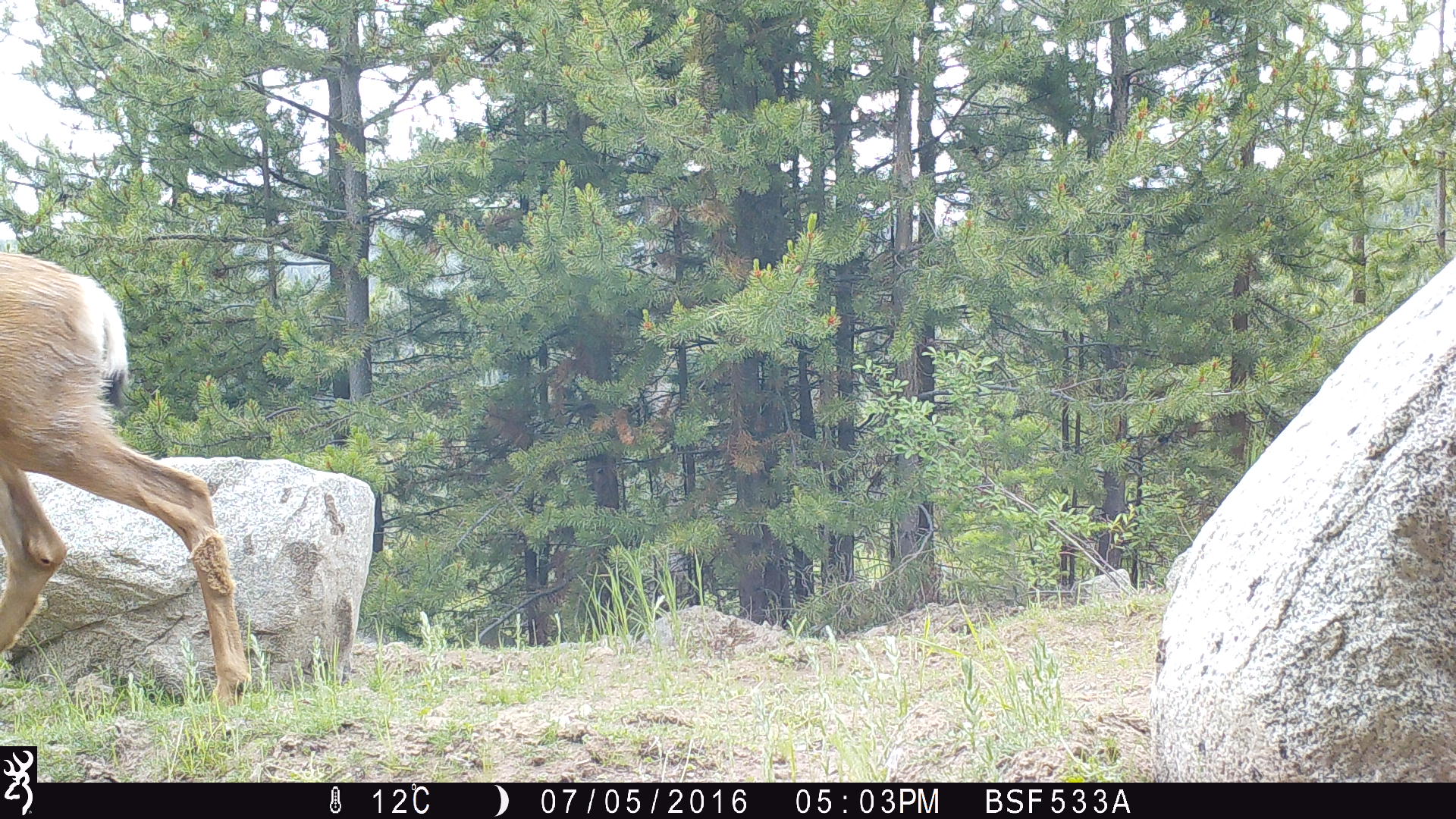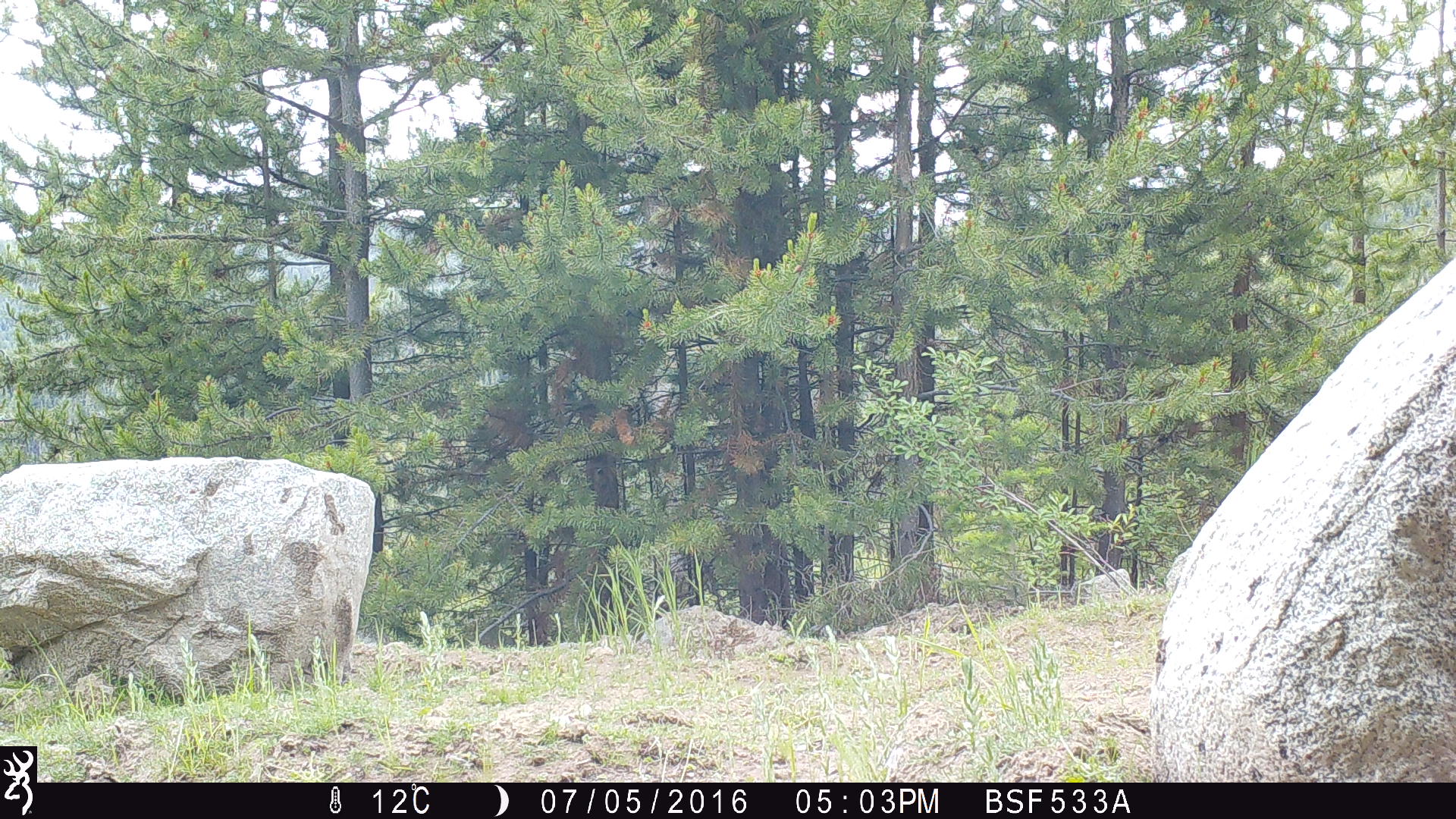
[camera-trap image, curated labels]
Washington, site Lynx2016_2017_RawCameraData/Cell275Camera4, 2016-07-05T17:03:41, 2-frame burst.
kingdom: Animalia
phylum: Chordata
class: Mammalia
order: Artiodactyla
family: Cervidae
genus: Odocoileus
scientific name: Odocoileus hemionus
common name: mule deer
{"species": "Odocoileus hemionus (mule deer)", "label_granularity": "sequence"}